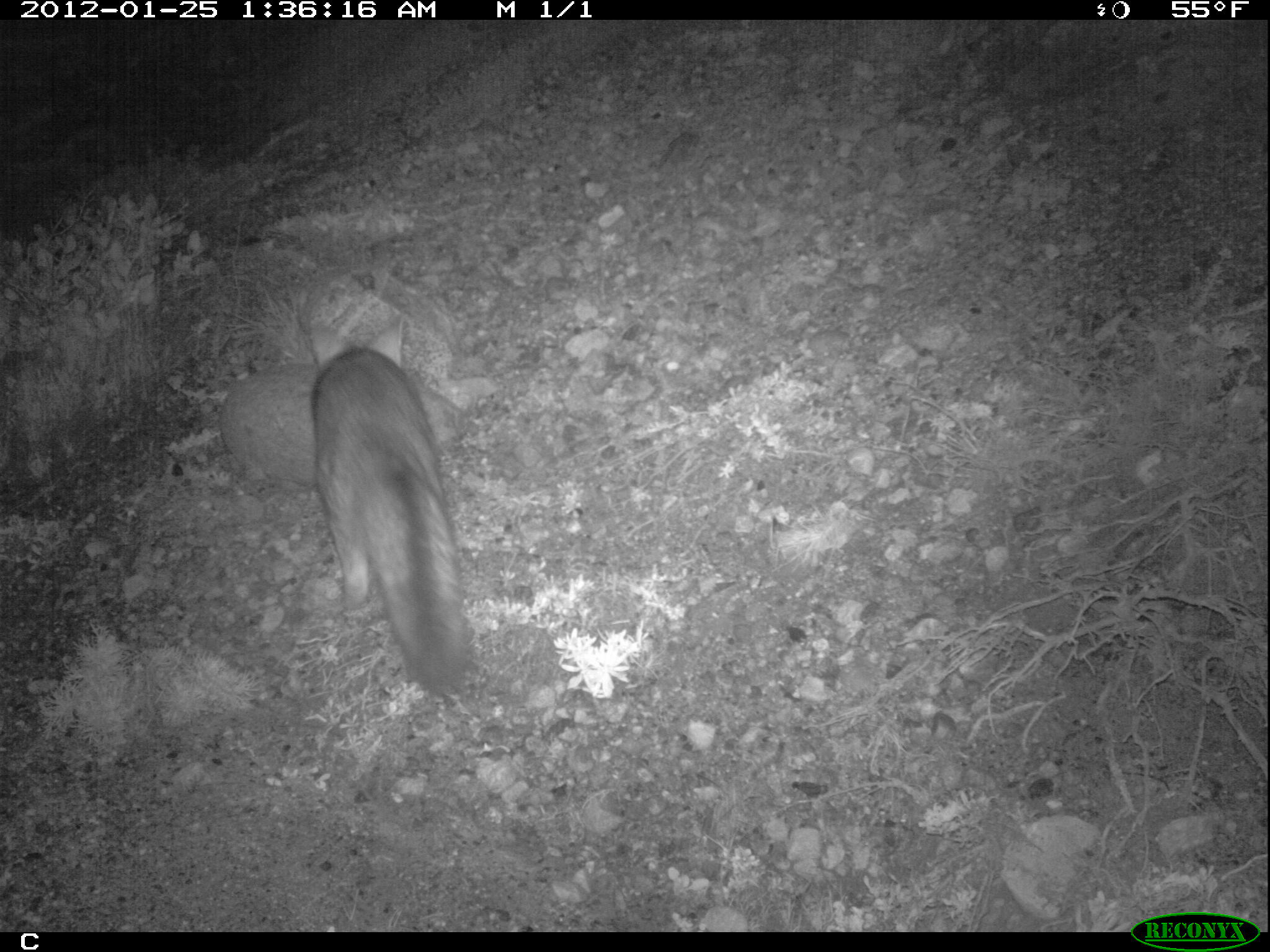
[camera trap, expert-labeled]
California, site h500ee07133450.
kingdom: Animalia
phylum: Chordata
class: Mammalia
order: Carnivora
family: Canidae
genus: Urocyon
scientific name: Urocyon littoralis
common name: island fox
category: fox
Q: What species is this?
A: Fox (island fox) (Urocyon littoralis).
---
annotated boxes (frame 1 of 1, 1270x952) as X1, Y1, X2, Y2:
fox: 306, 316, 468, 687